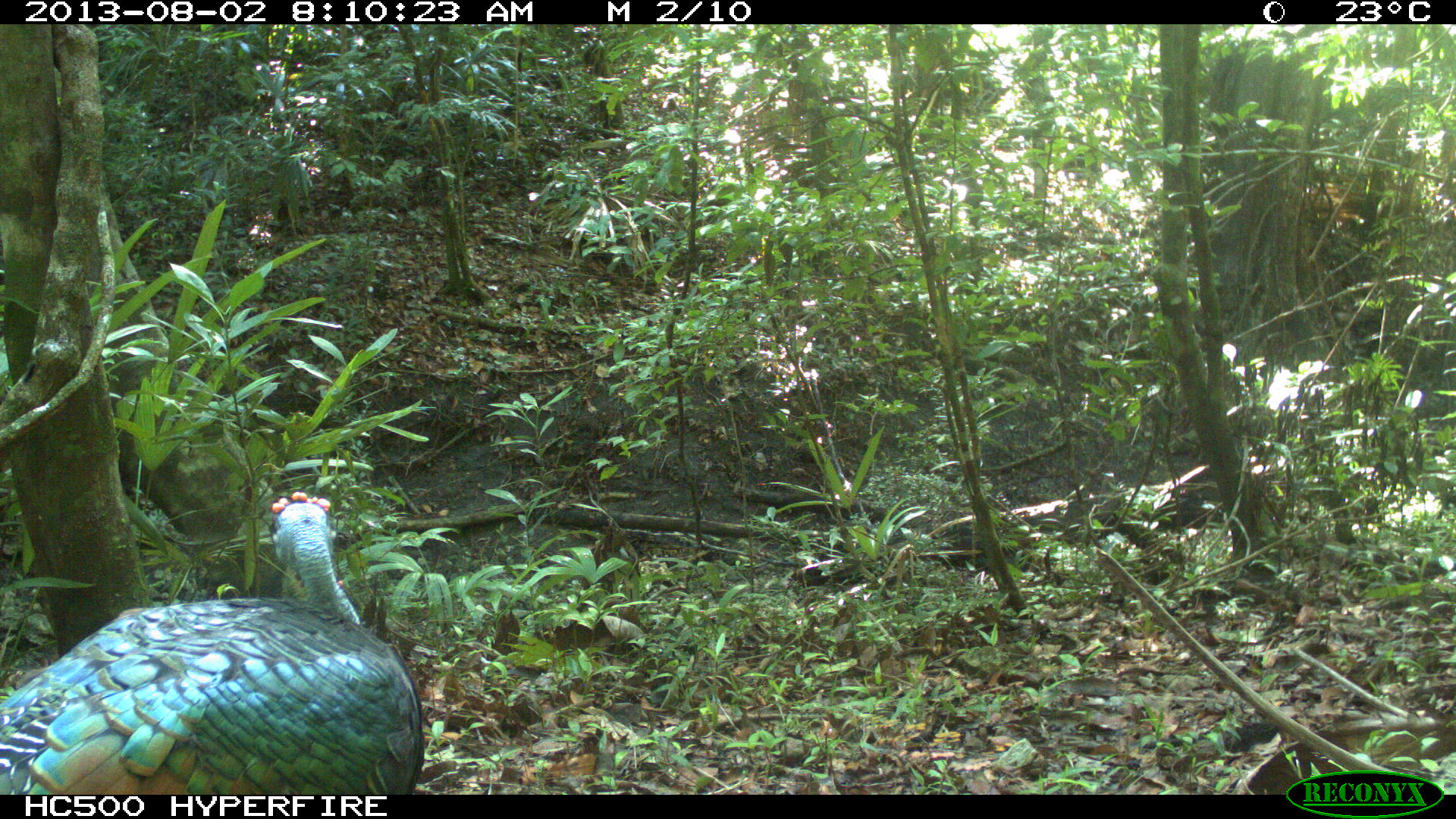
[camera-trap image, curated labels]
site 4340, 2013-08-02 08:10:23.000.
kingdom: Animalia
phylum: Chordata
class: Aves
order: Galliformes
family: Phasianidae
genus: Meleagris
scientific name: Meleagris ocellata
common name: ocellated turkey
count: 1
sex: male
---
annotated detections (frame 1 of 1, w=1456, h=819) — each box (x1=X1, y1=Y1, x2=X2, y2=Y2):
meleagris ocellata: (x1=0, y1=487, x2=421, y2=794)